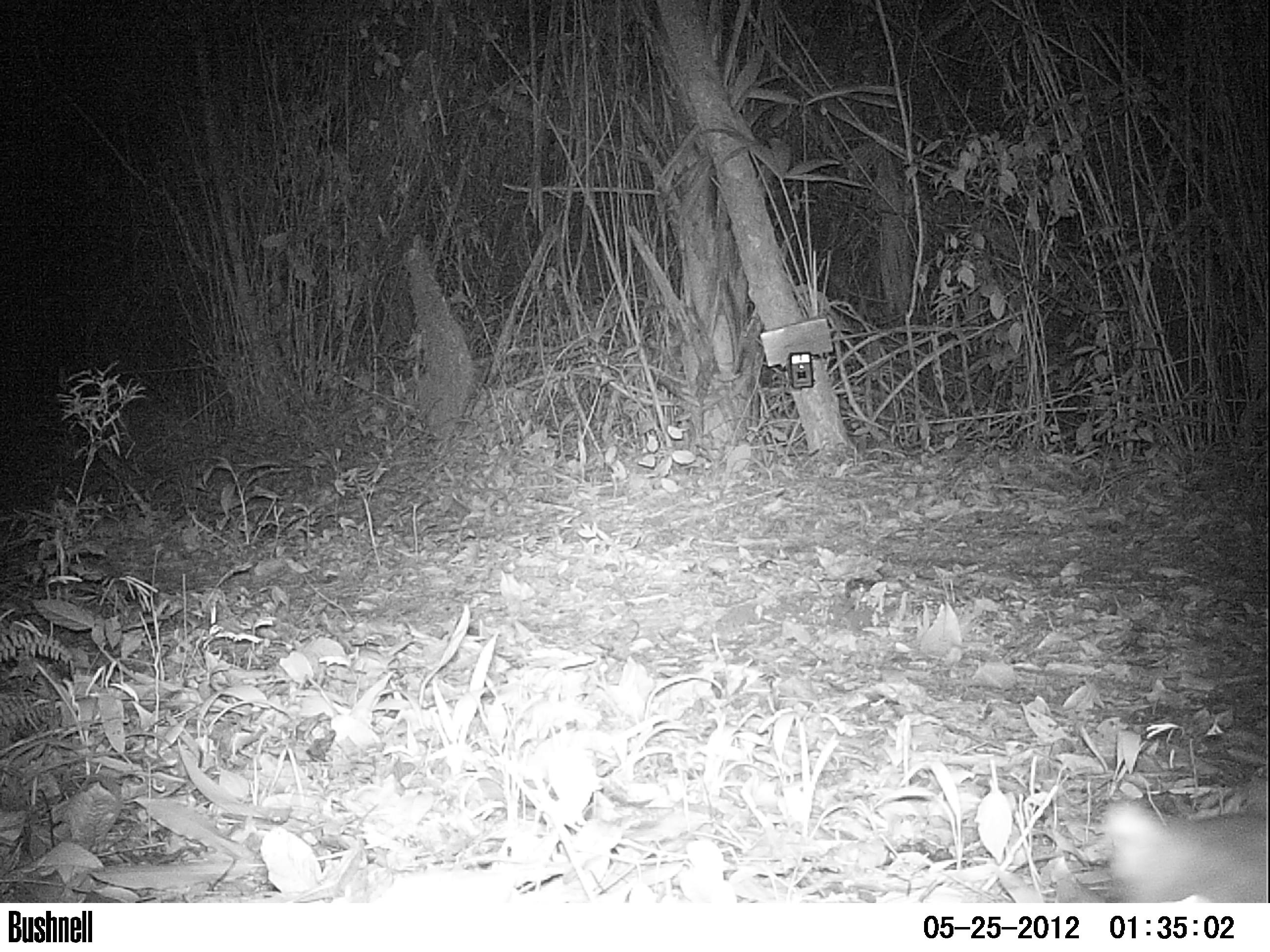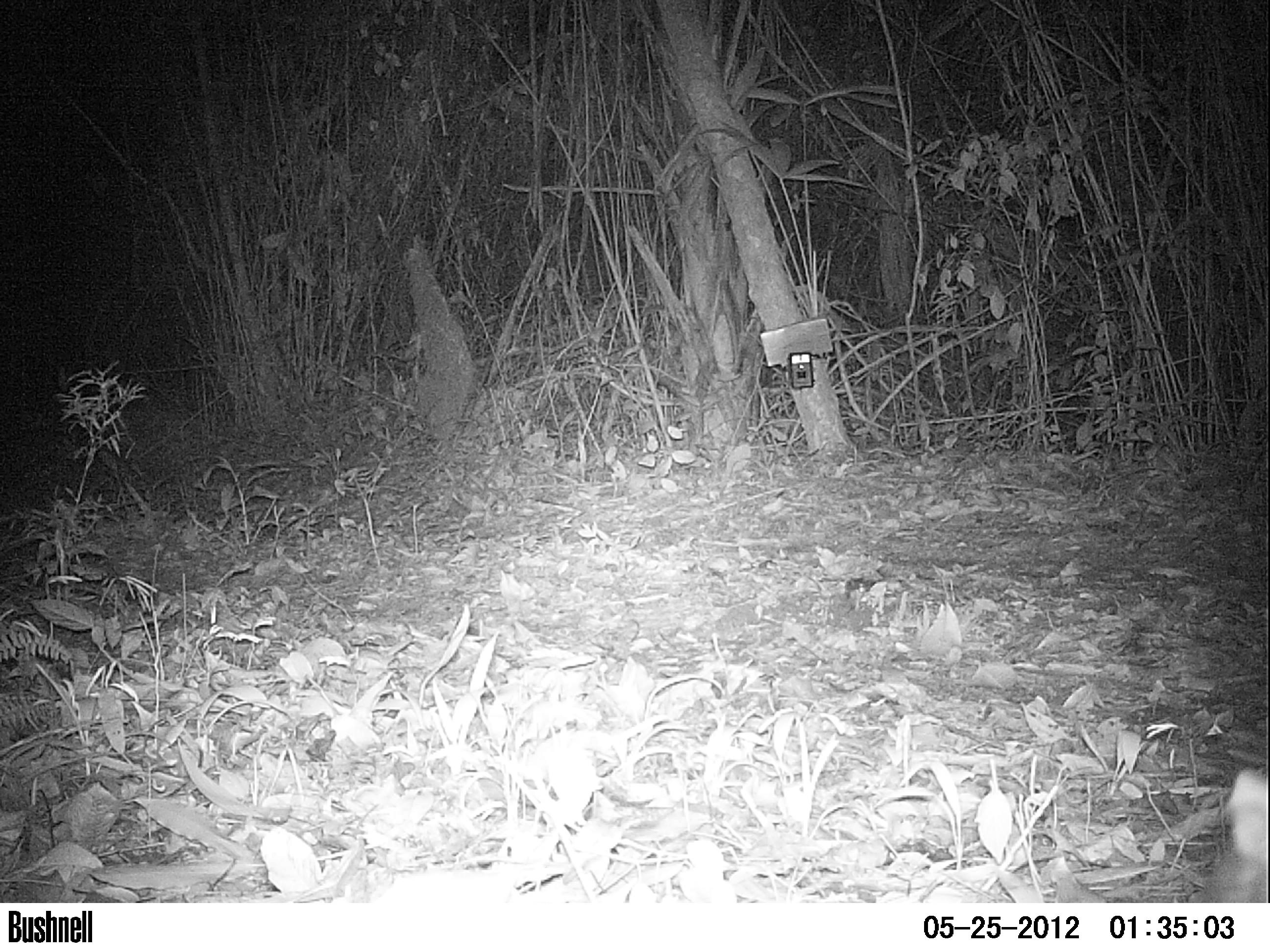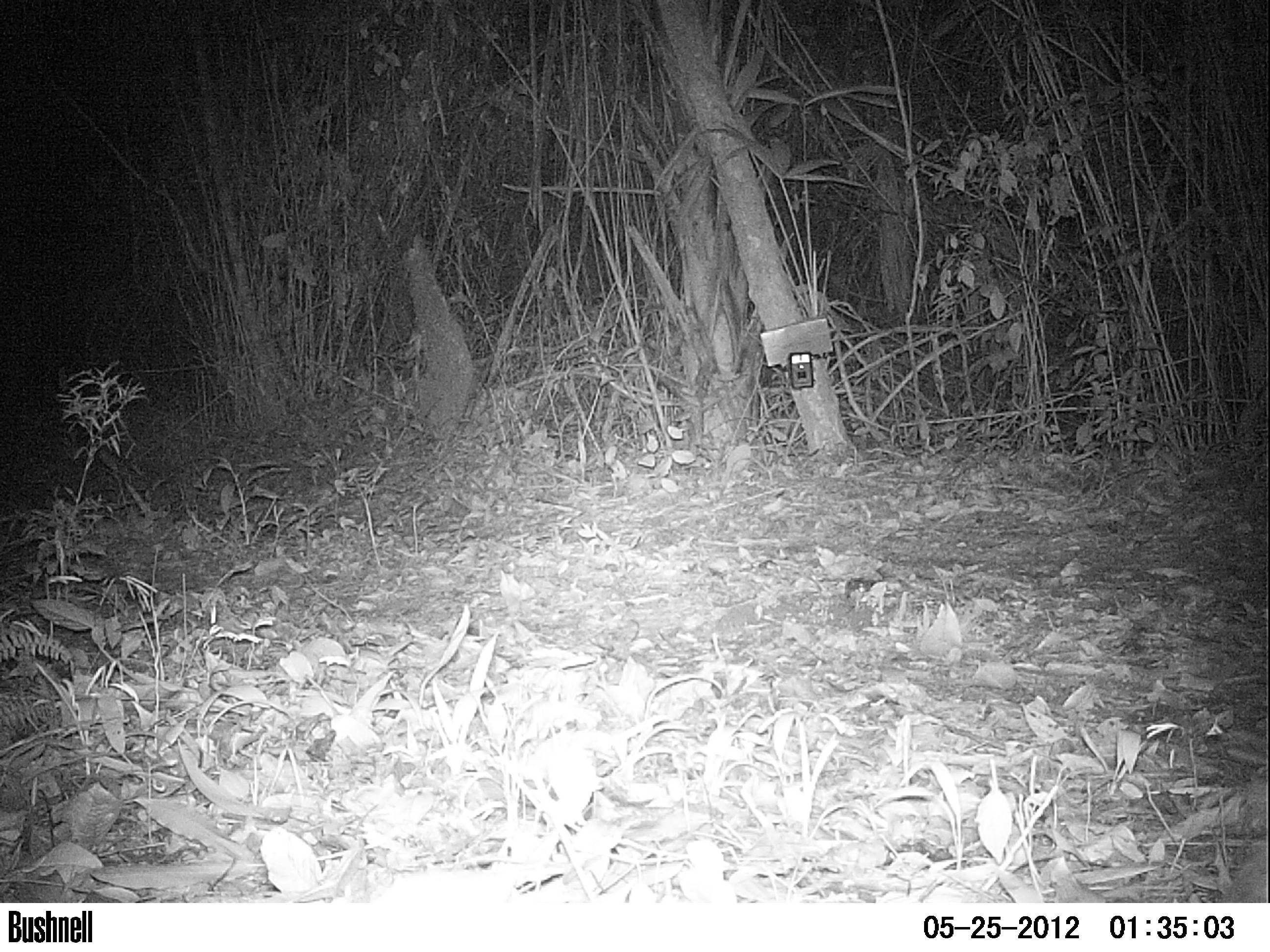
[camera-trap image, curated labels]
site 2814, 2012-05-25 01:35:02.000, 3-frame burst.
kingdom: Animalia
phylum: Chordata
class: Mammalia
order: Rodentia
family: Cuniculidae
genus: Cuniculus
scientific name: Cuniculus paca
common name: spotted paca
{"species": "Cuniculus paca (spotted paca)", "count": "1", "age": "adult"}